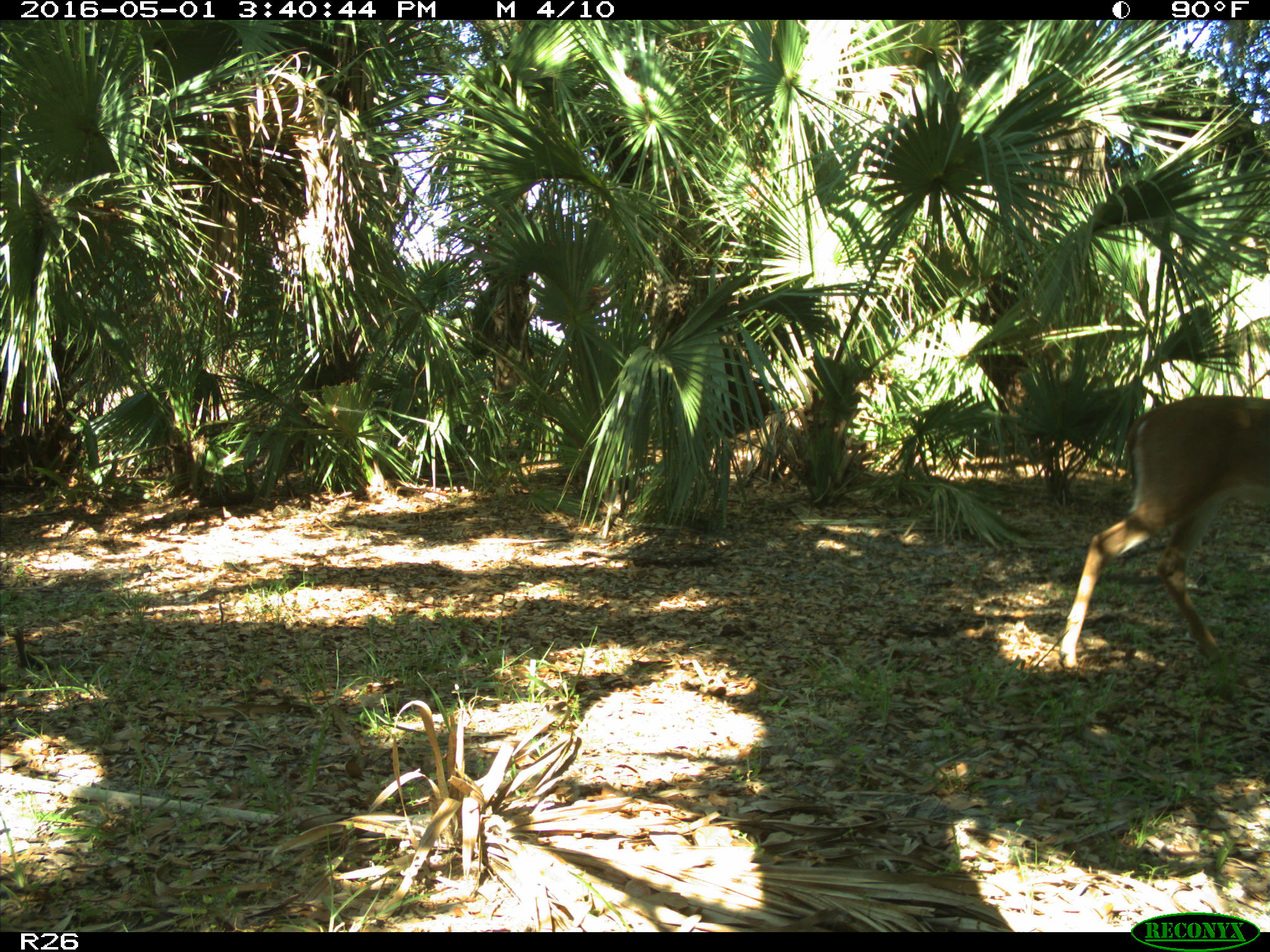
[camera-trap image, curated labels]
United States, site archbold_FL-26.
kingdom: Animalia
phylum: Chordata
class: Mammalia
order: Artiodactyla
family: Cervidae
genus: Odocoileus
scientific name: Odocoileus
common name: deer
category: unidentified deer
Unidentified deer (deer) (Odocoileus).